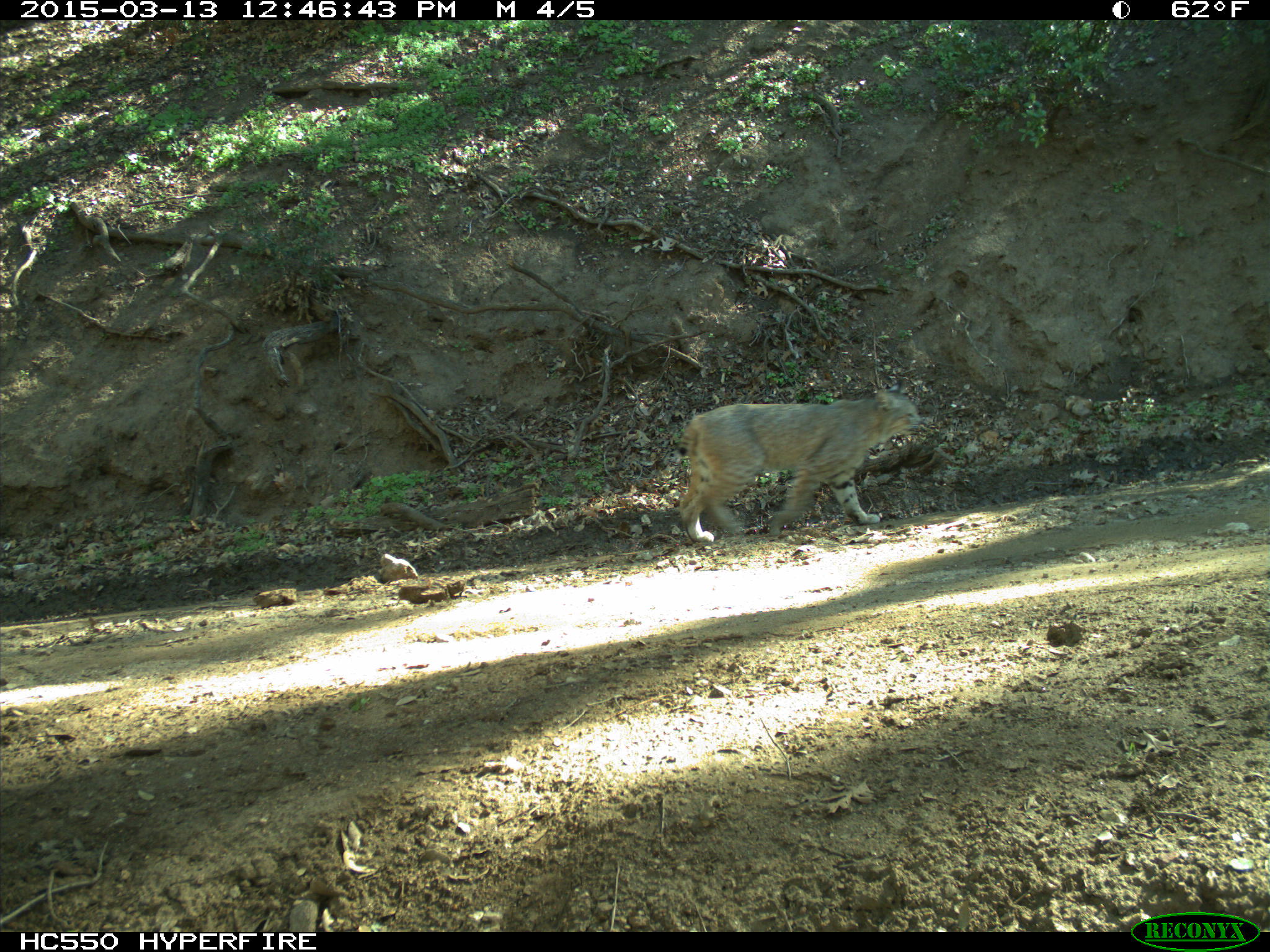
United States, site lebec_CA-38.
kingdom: Animalia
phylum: Chordata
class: Mammalia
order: Carnivora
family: Felidae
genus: Lynx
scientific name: Lynx rufus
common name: bobcat